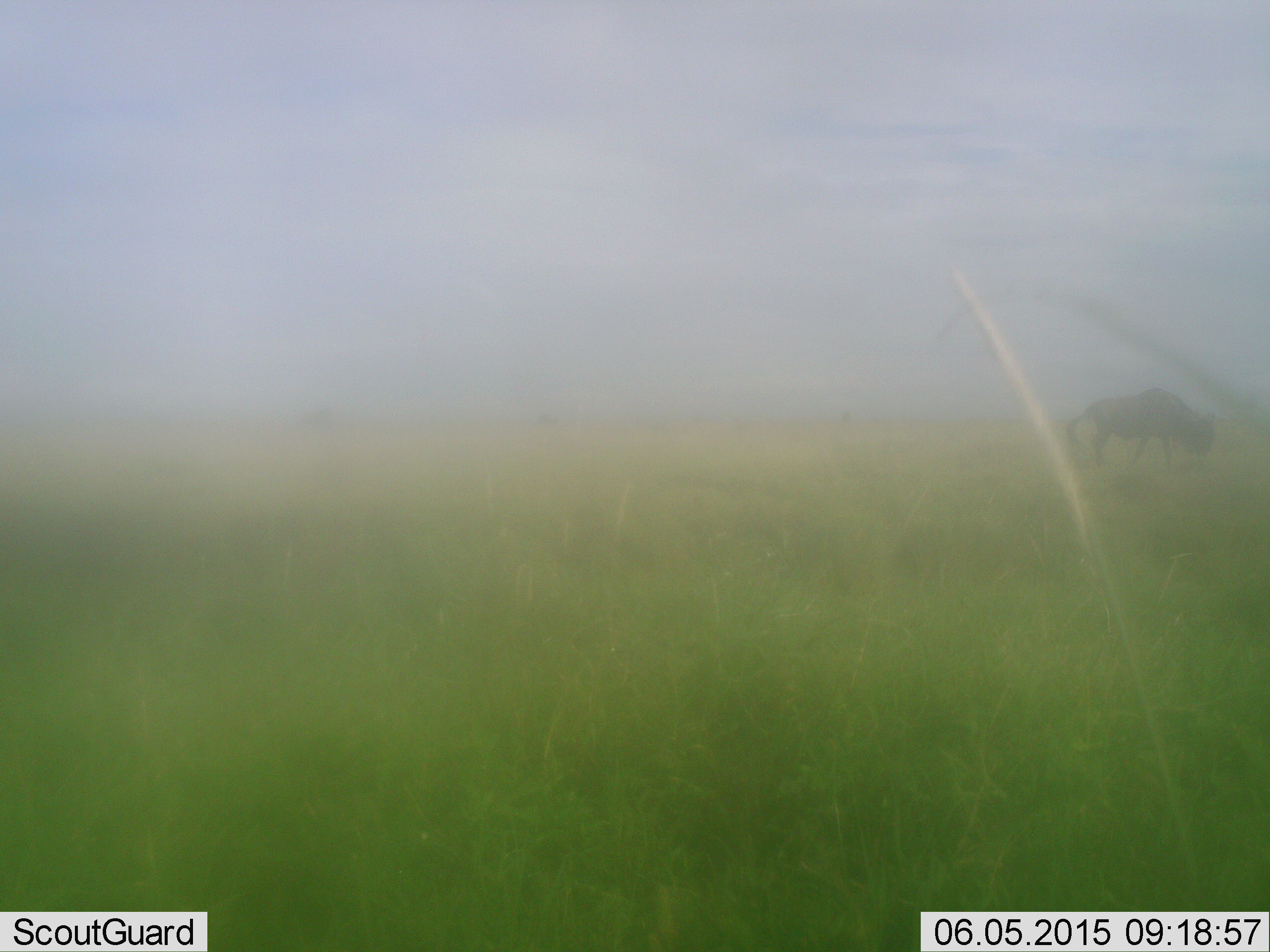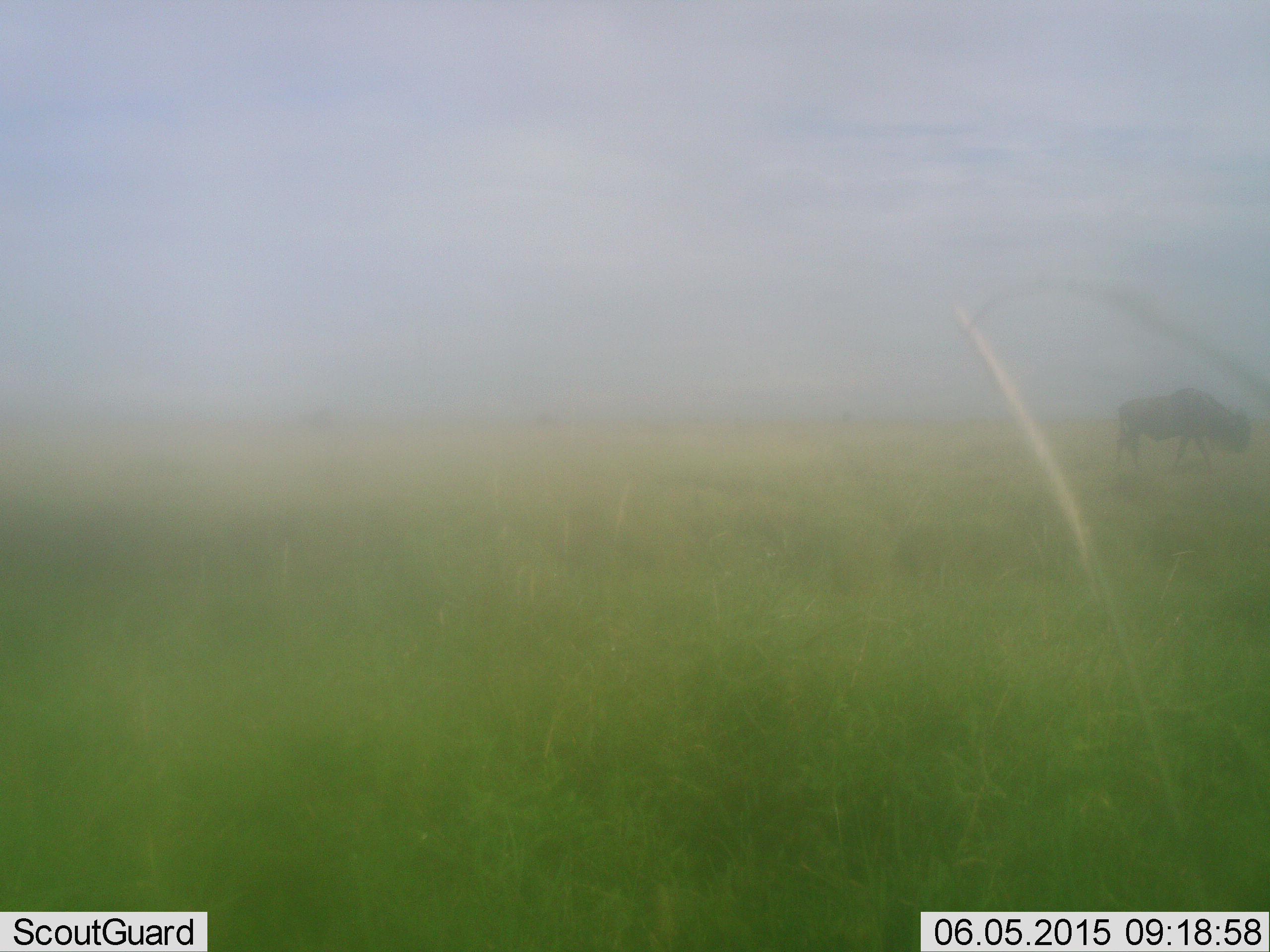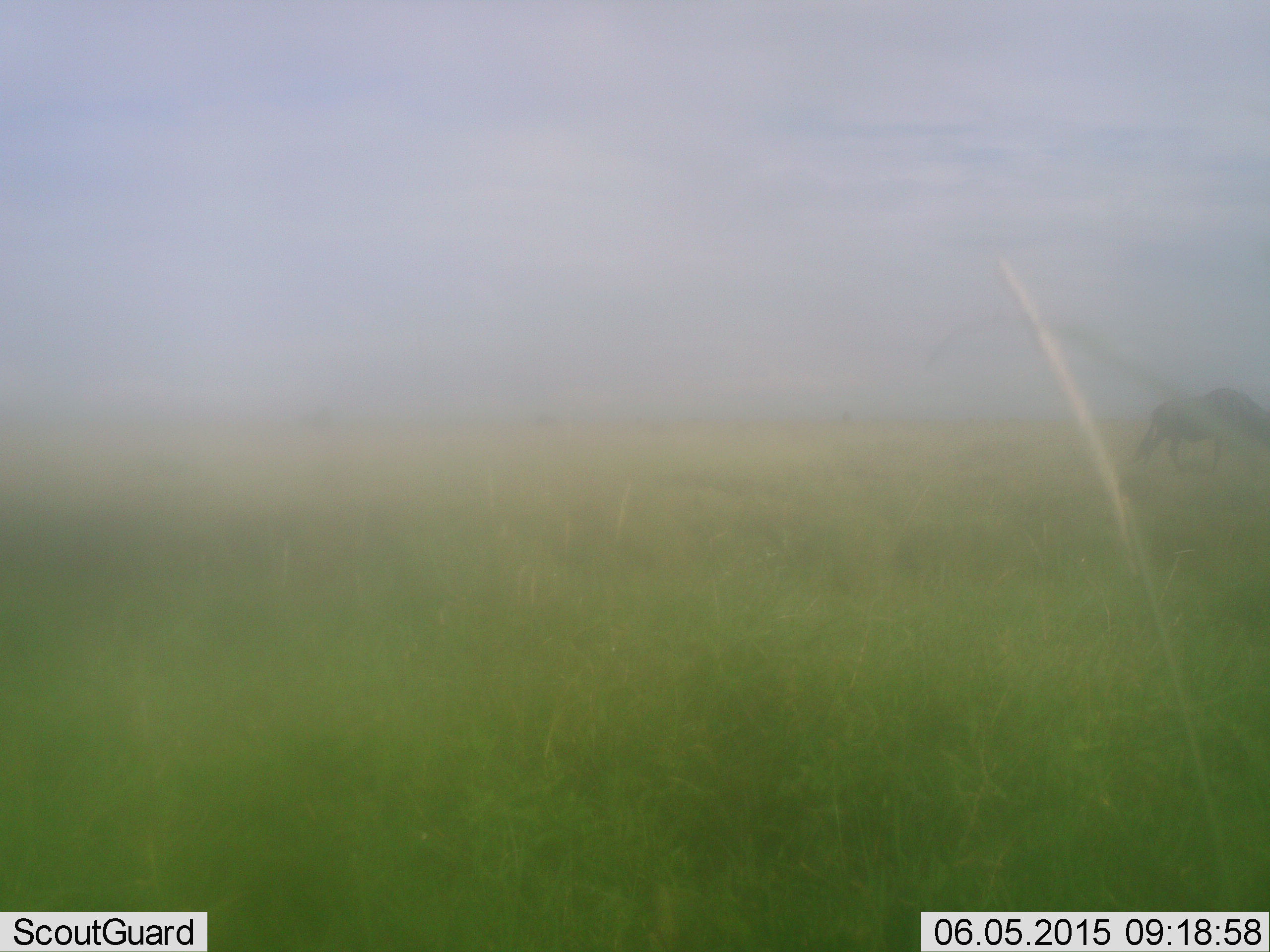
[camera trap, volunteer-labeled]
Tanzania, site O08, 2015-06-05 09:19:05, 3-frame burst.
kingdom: Animalia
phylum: Chordata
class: Mammalia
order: Artiodactyla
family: Bovidae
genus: Connochaetes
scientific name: Connochaetes taurinus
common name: blue wildebeest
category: wildebeest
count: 1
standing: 20%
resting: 0%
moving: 90%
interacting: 0%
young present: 0%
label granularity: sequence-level